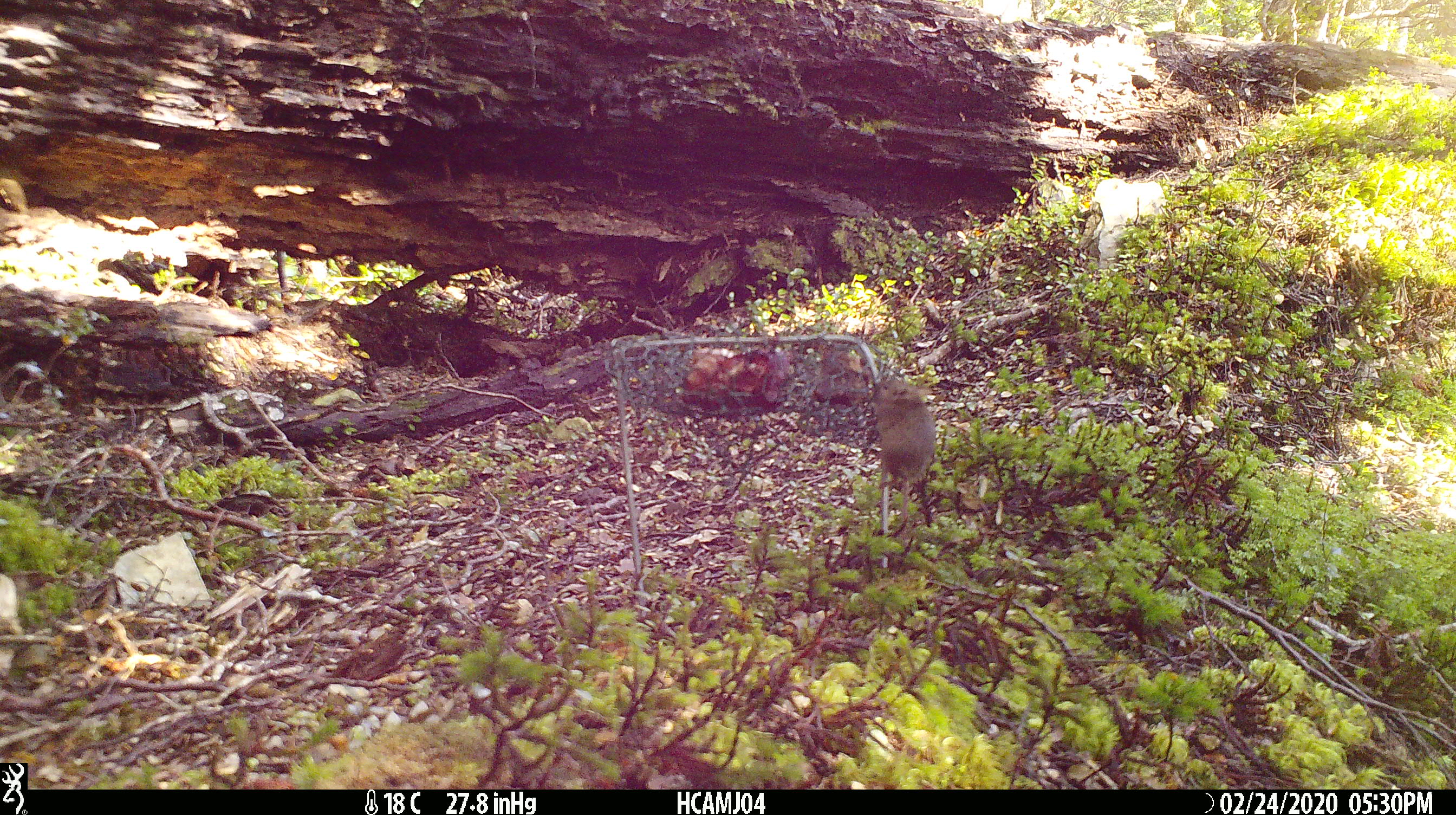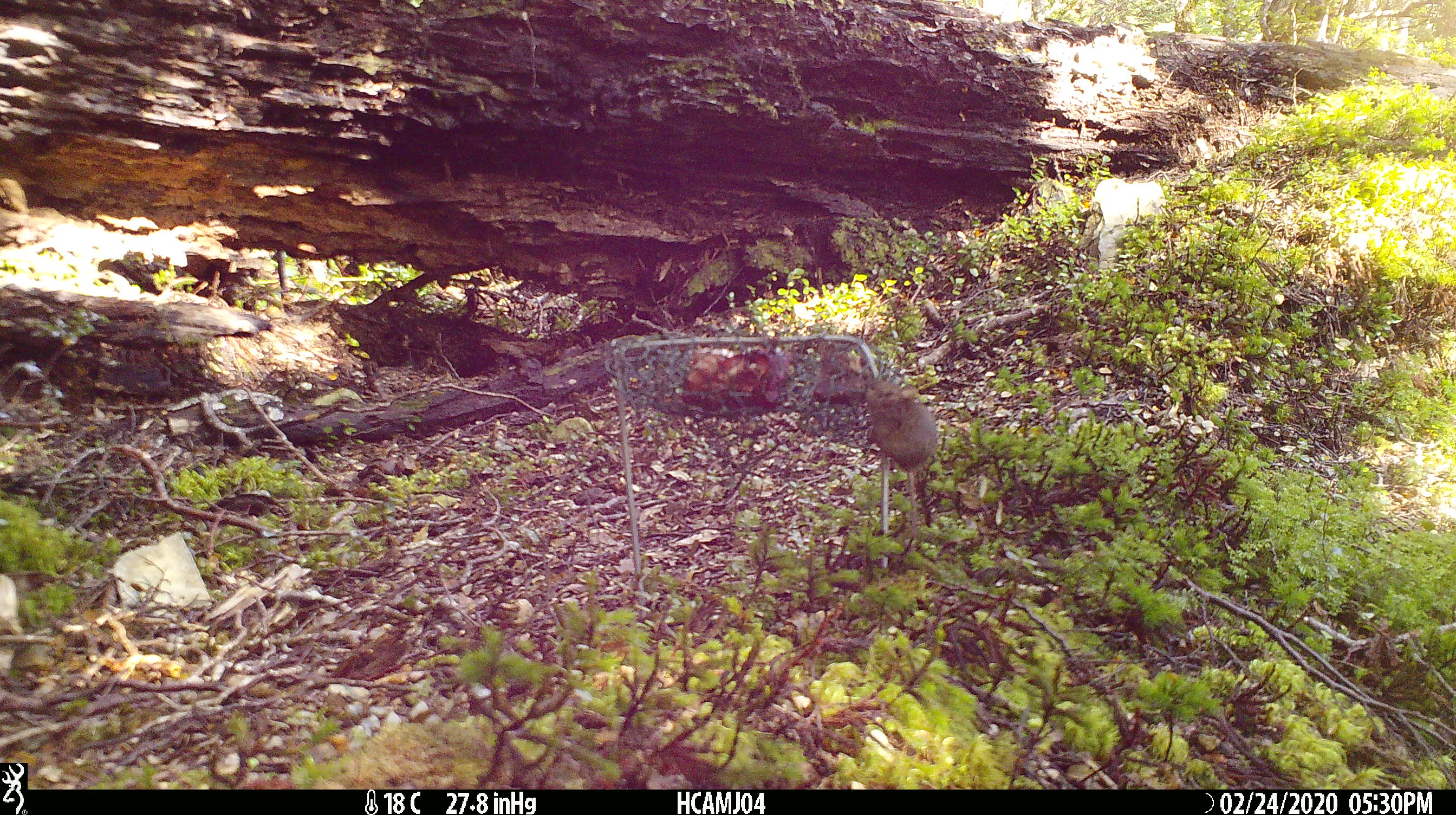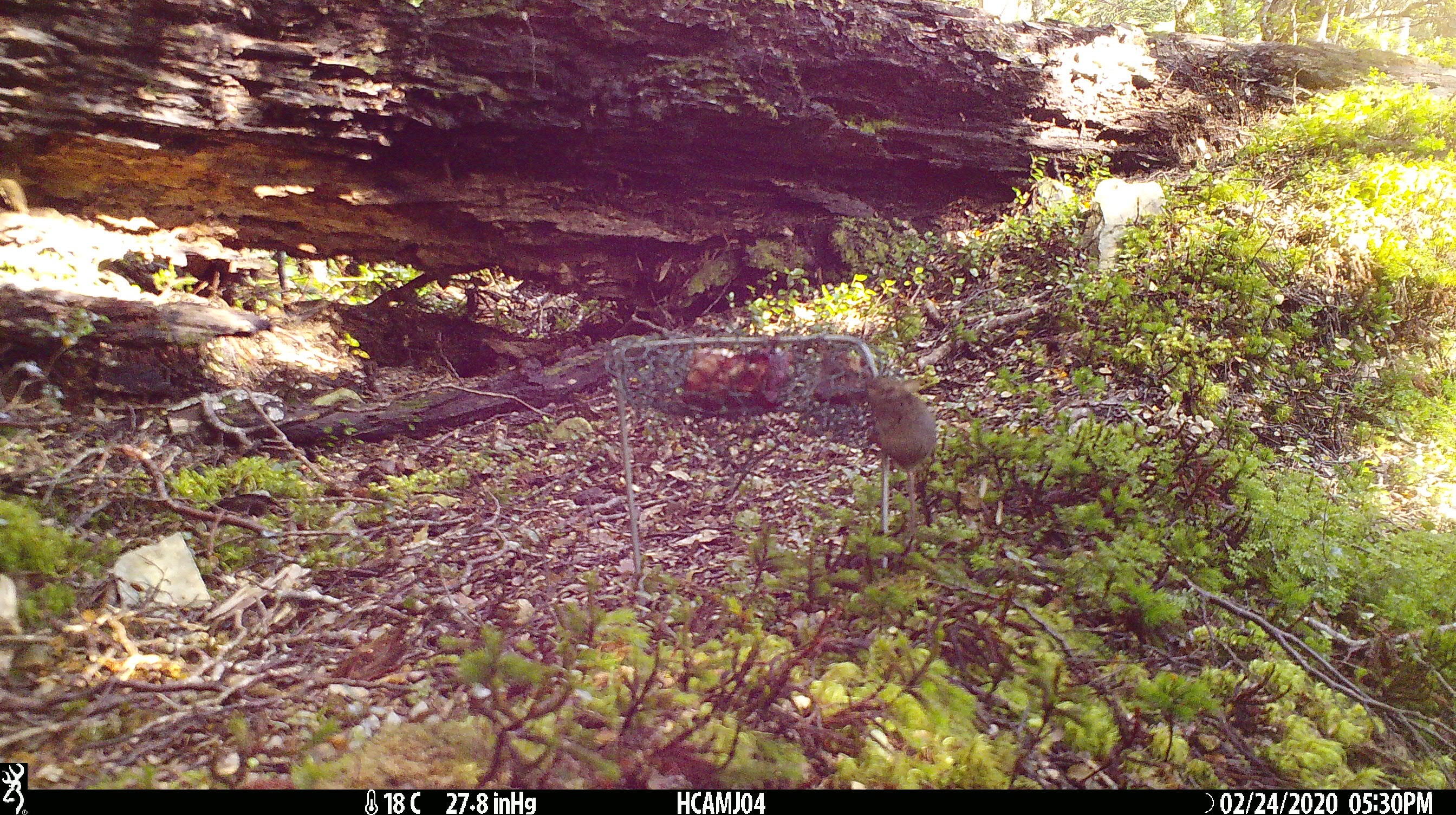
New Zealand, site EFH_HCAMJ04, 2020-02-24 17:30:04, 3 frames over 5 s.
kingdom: Animalia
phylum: Chordata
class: Mammalia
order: Rodentia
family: Muridae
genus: Mus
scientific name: Mus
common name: mouse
Mouse (Mus).